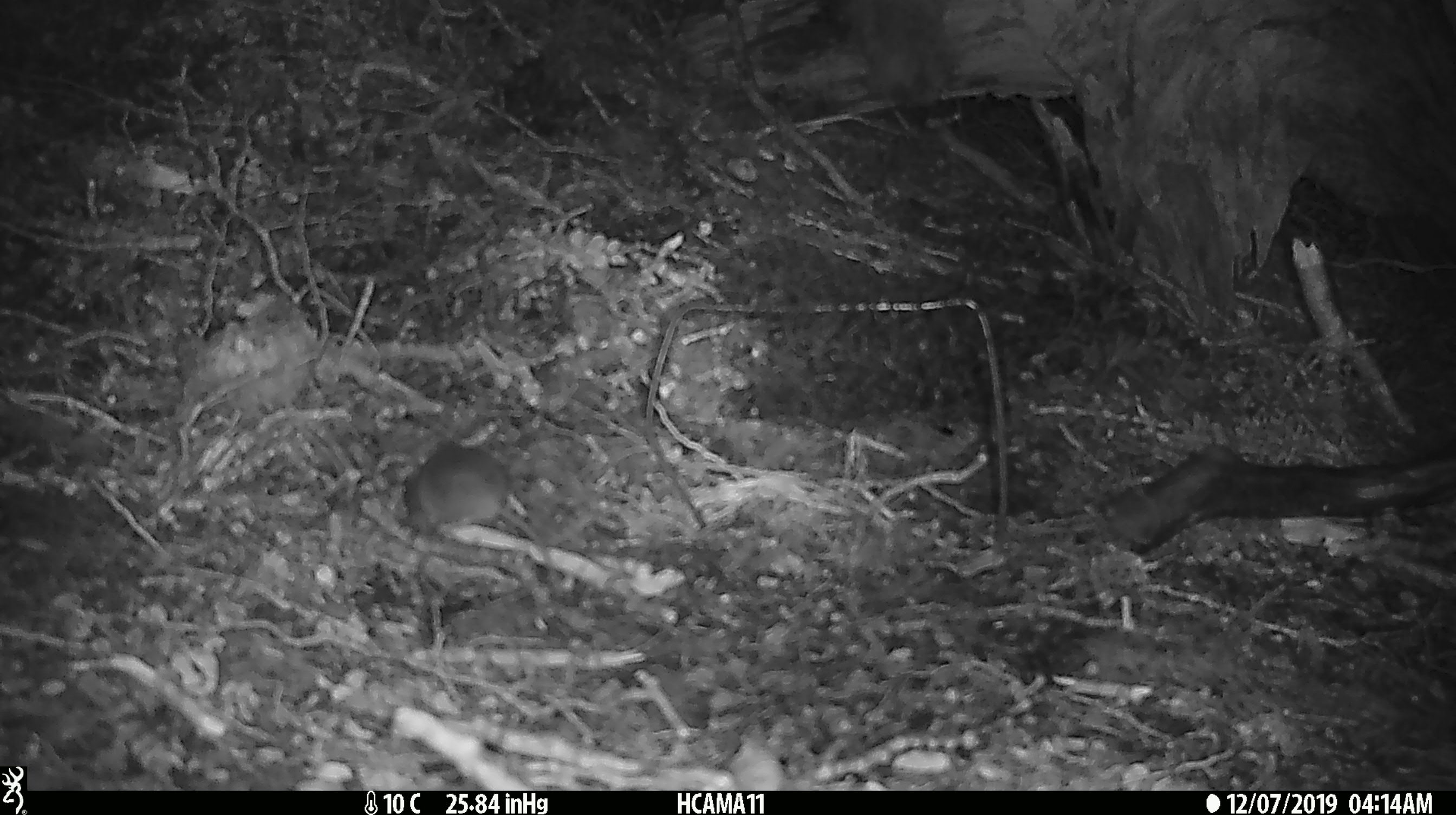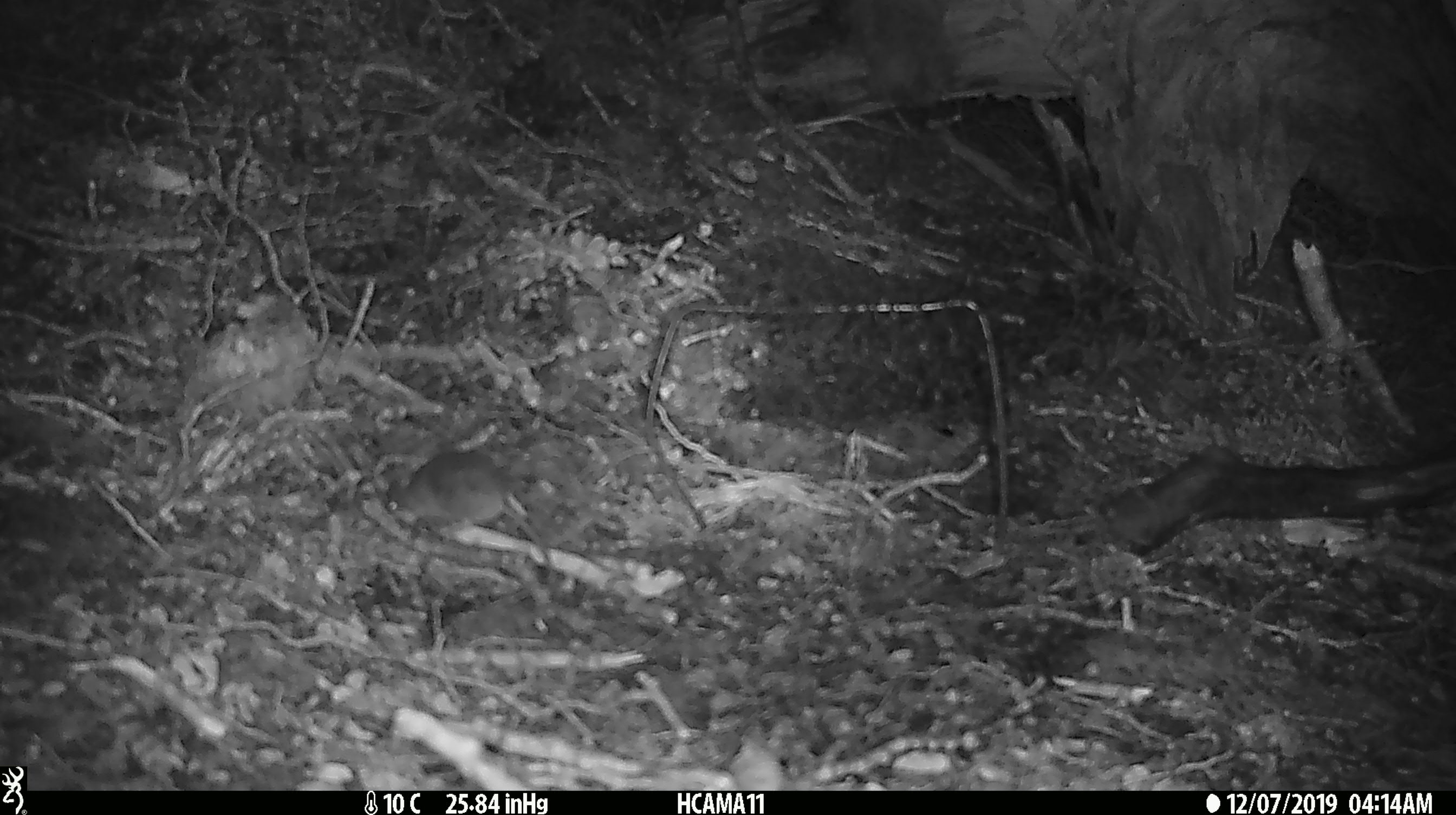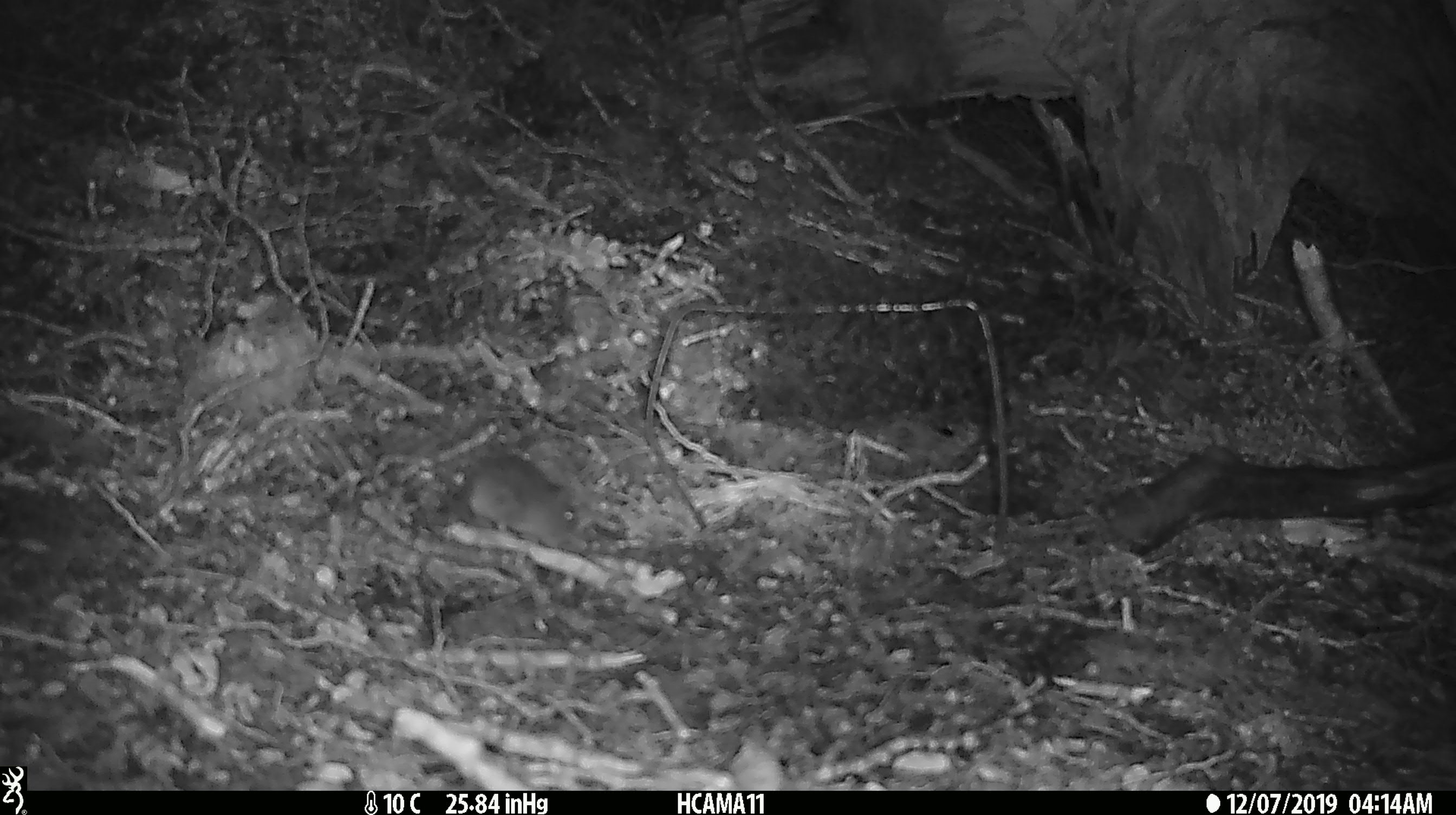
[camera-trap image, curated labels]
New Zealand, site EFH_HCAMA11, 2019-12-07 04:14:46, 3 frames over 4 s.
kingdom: Animalia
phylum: Chordata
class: Mammalia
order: Rodentia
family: Muridae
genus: Mus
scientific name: Mus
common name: mouse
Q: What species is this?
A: Mouse (Mus).